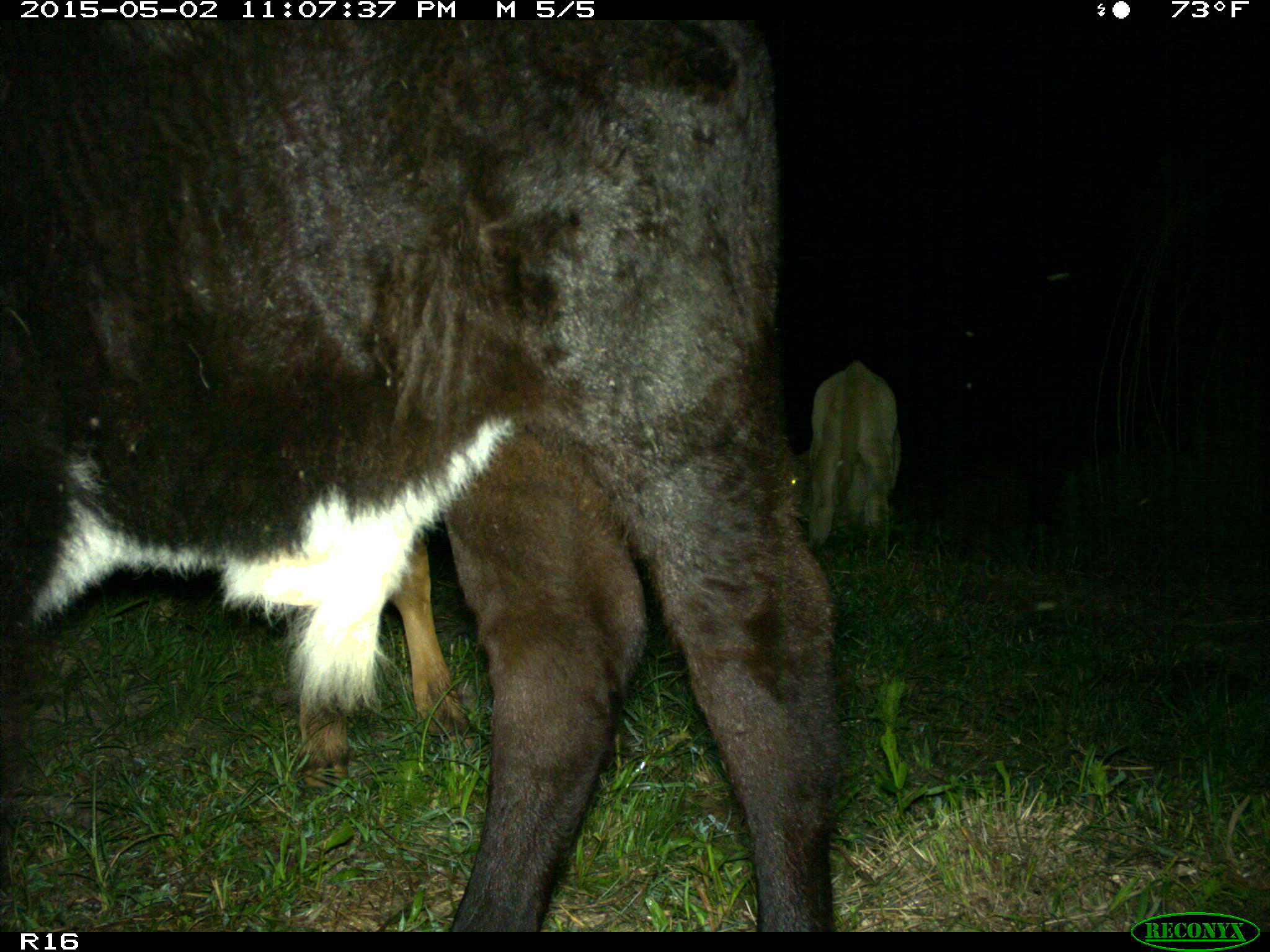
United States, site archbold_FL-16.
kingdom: Animalia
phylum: Chordata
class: Mammalia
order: Artiodactyla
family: Bovidae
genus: Bos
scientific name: Bos taurus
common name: domestic cow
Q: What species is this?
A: Bos taurus (domestic cow).